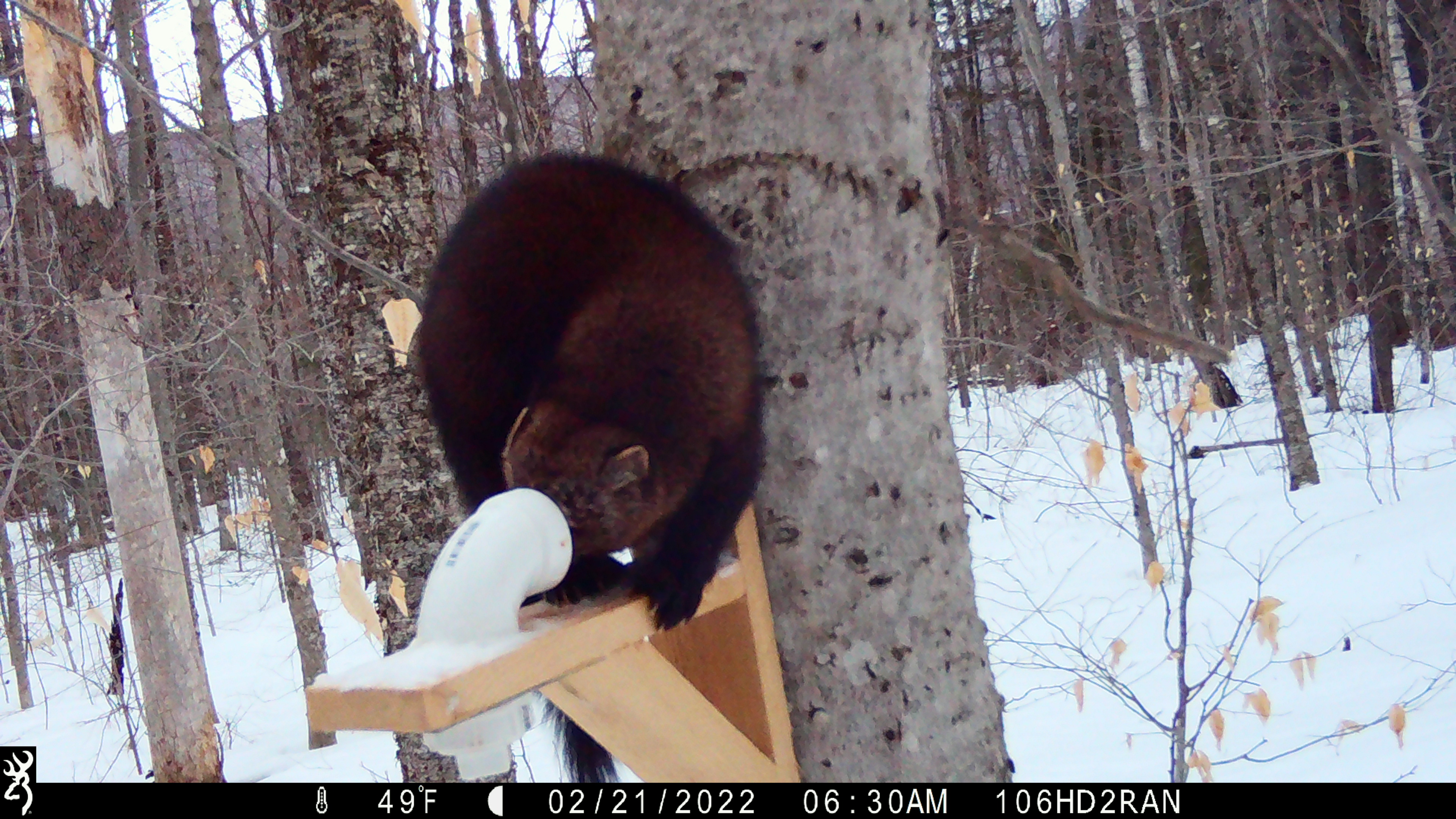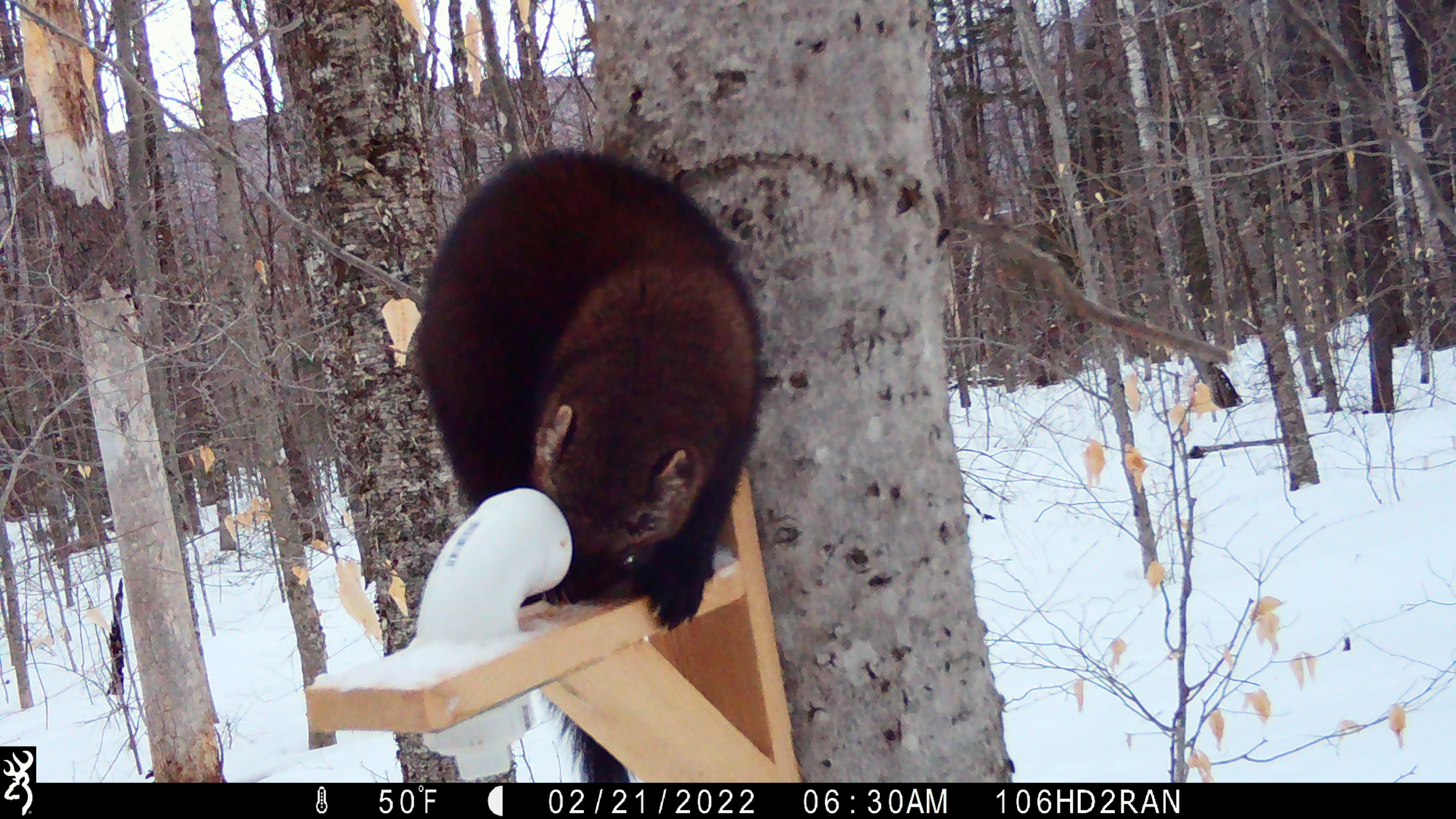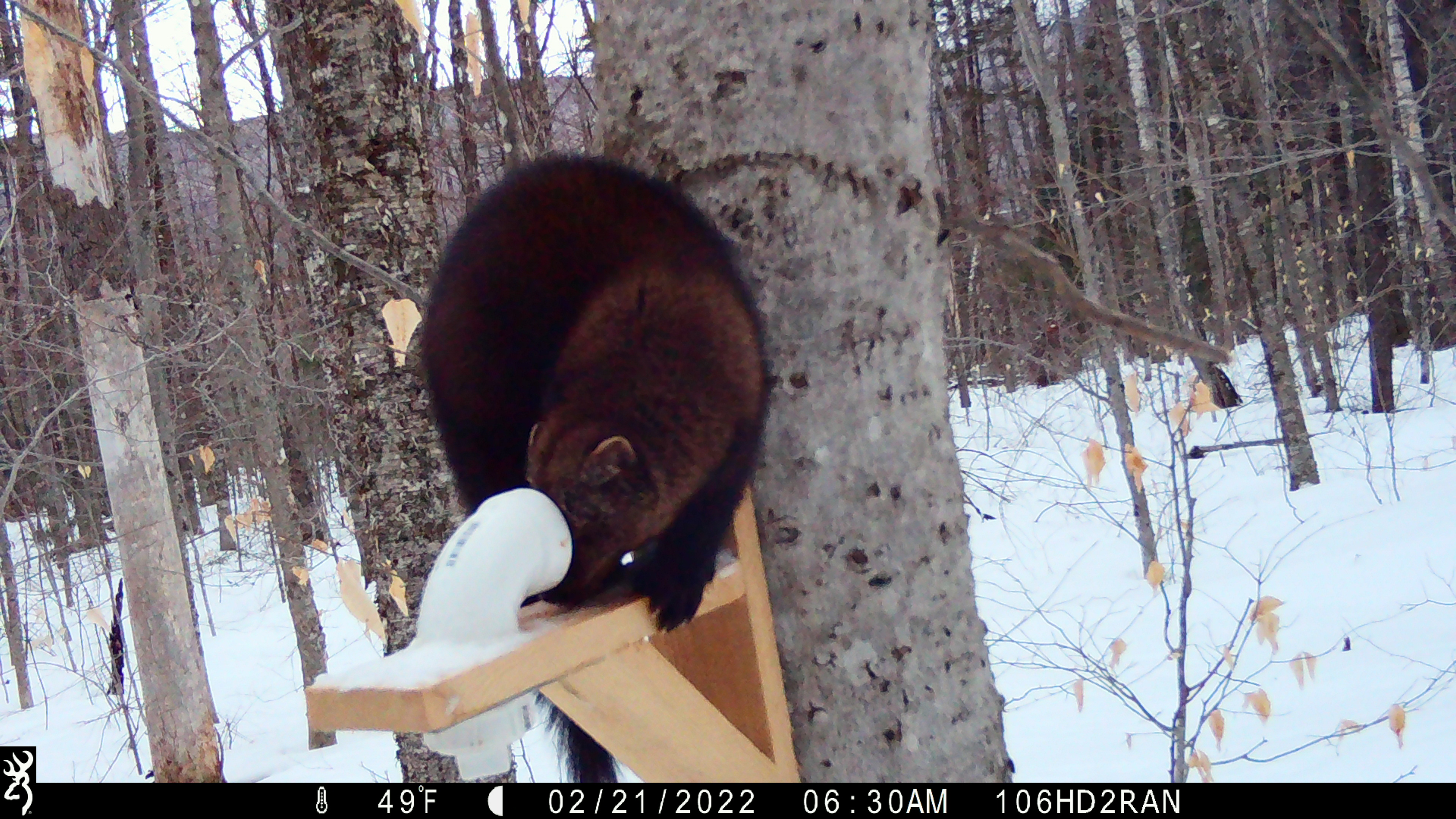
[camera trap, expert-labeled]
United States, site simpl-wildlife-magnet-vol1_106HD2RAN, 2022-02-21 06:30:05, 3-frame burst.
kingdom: Animalia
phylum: Chordata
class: Mammalia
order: Carnivora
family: Mustelidae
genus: Pekania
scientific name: Pekania pennanti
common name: fisher